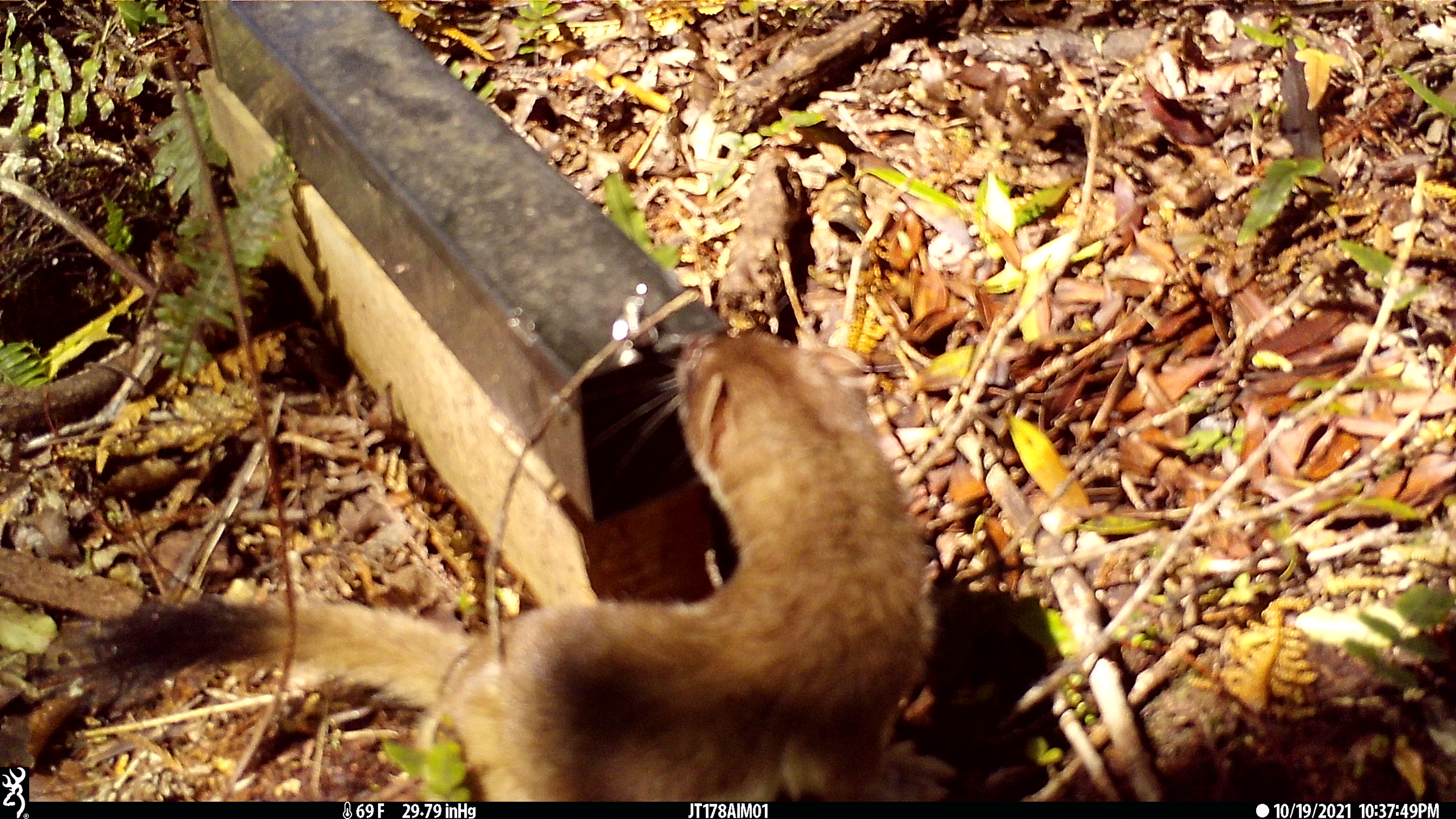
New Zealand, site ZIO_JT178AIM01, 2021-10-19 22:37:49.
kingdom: Animalia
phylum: Chordata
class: Mammalia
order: Carnivora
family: Mustelidae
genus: Mustela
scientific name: Mustela erminea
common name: stoat